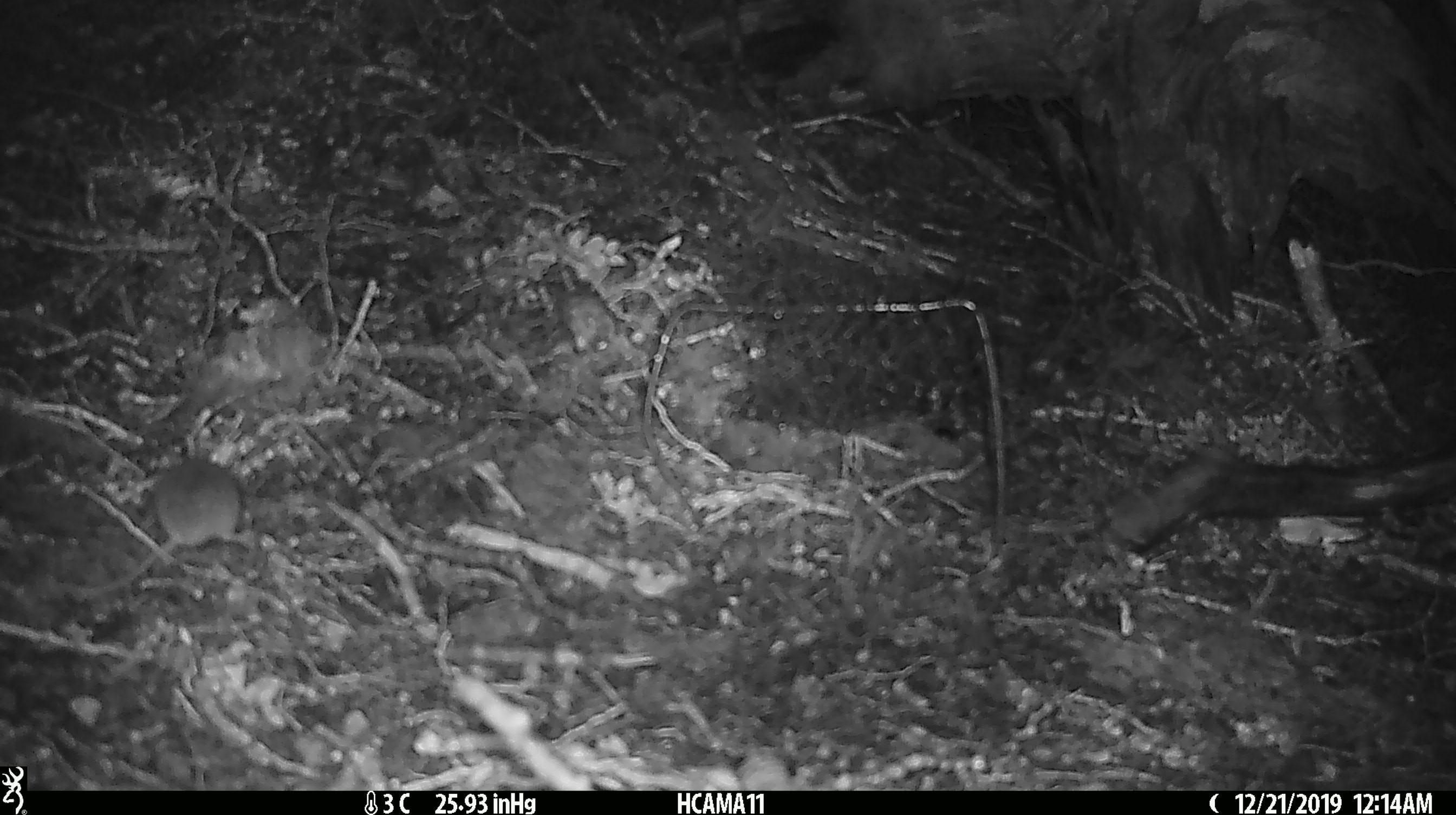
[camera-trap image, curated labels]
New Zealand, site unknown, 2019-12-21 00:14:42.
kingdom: Animalia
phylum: Chordata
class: Mammalia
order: Rodentia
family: Muridae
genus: Mus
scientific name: Mus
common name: mouse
Mouse (Mus).